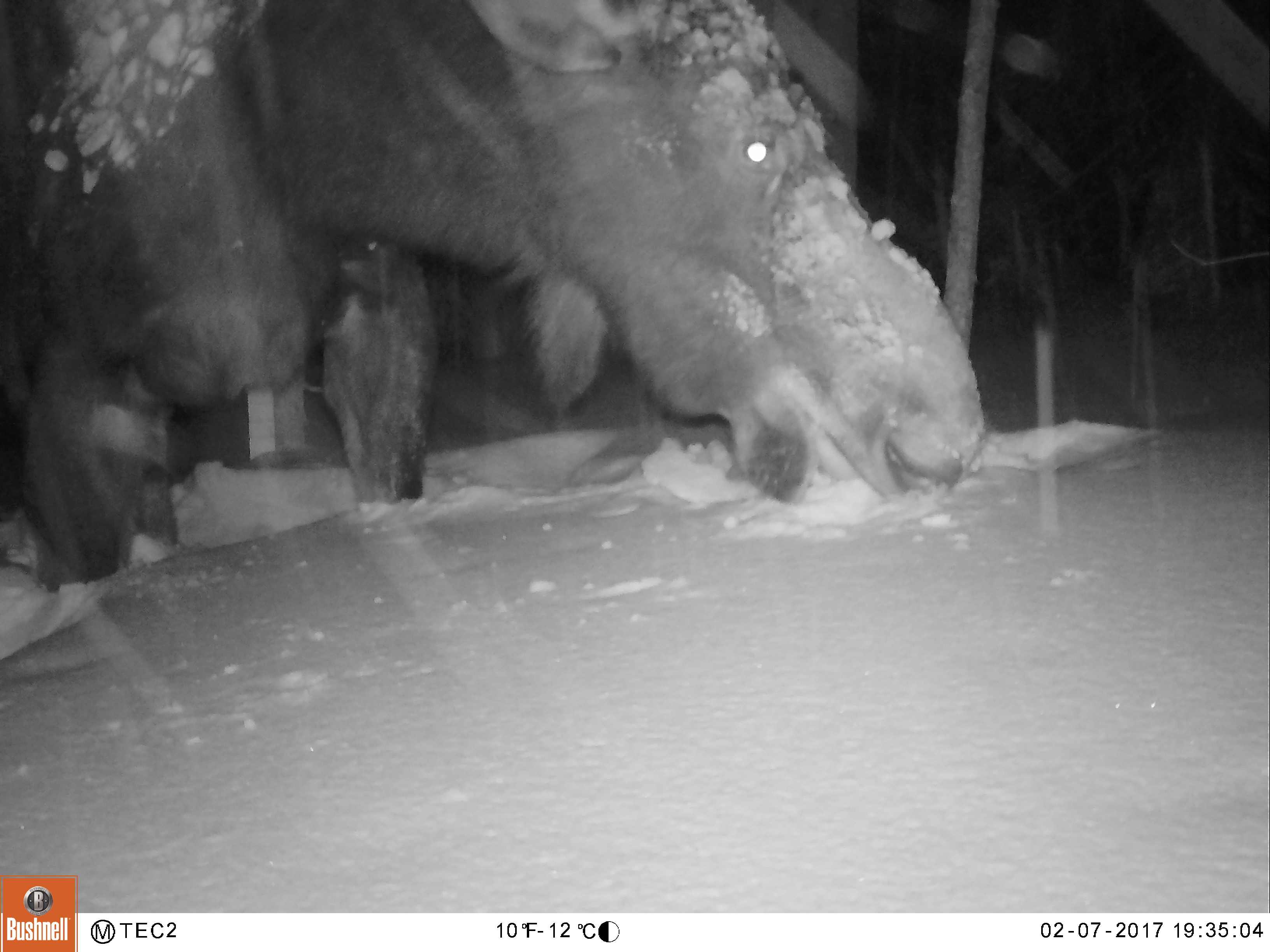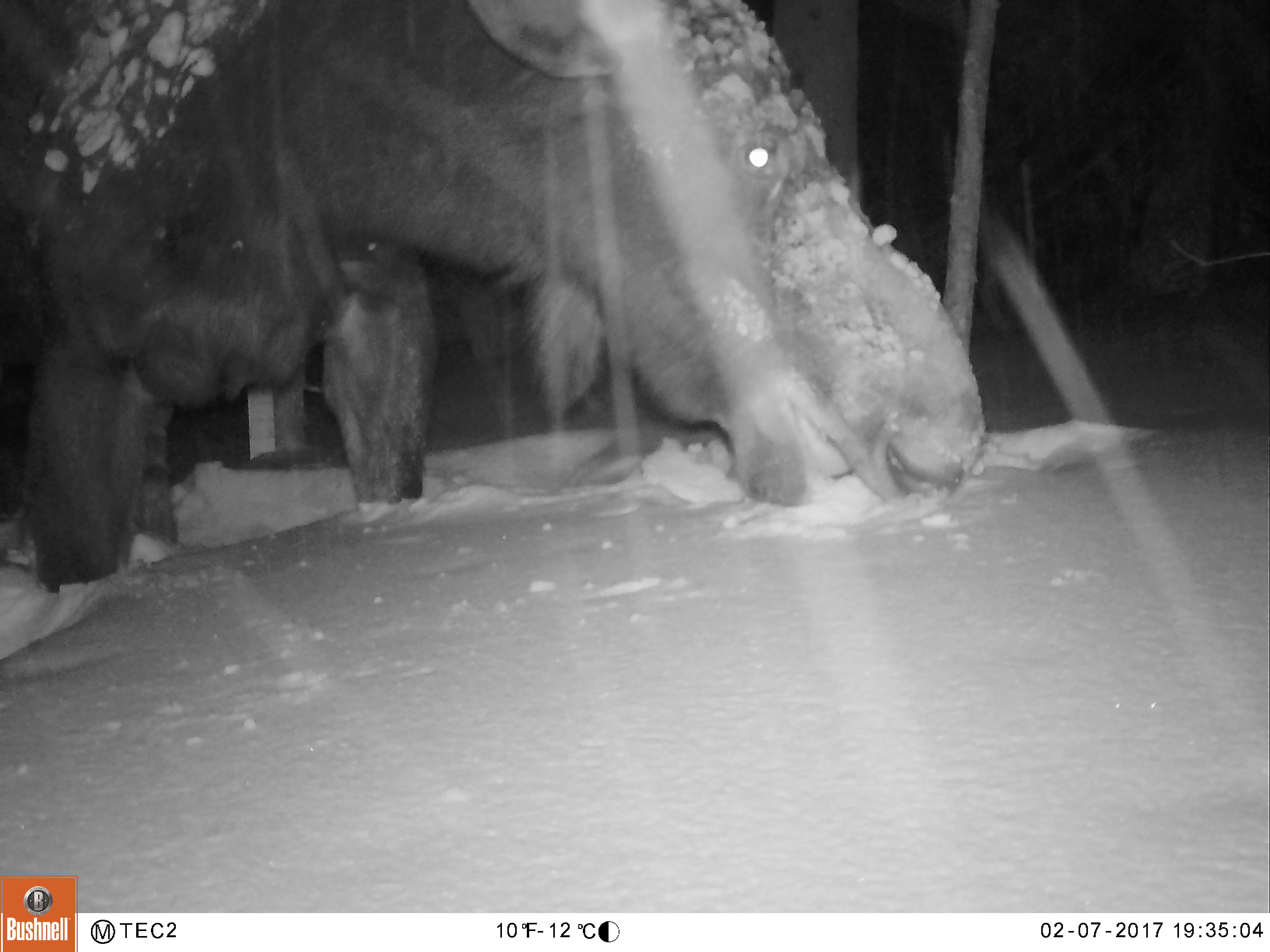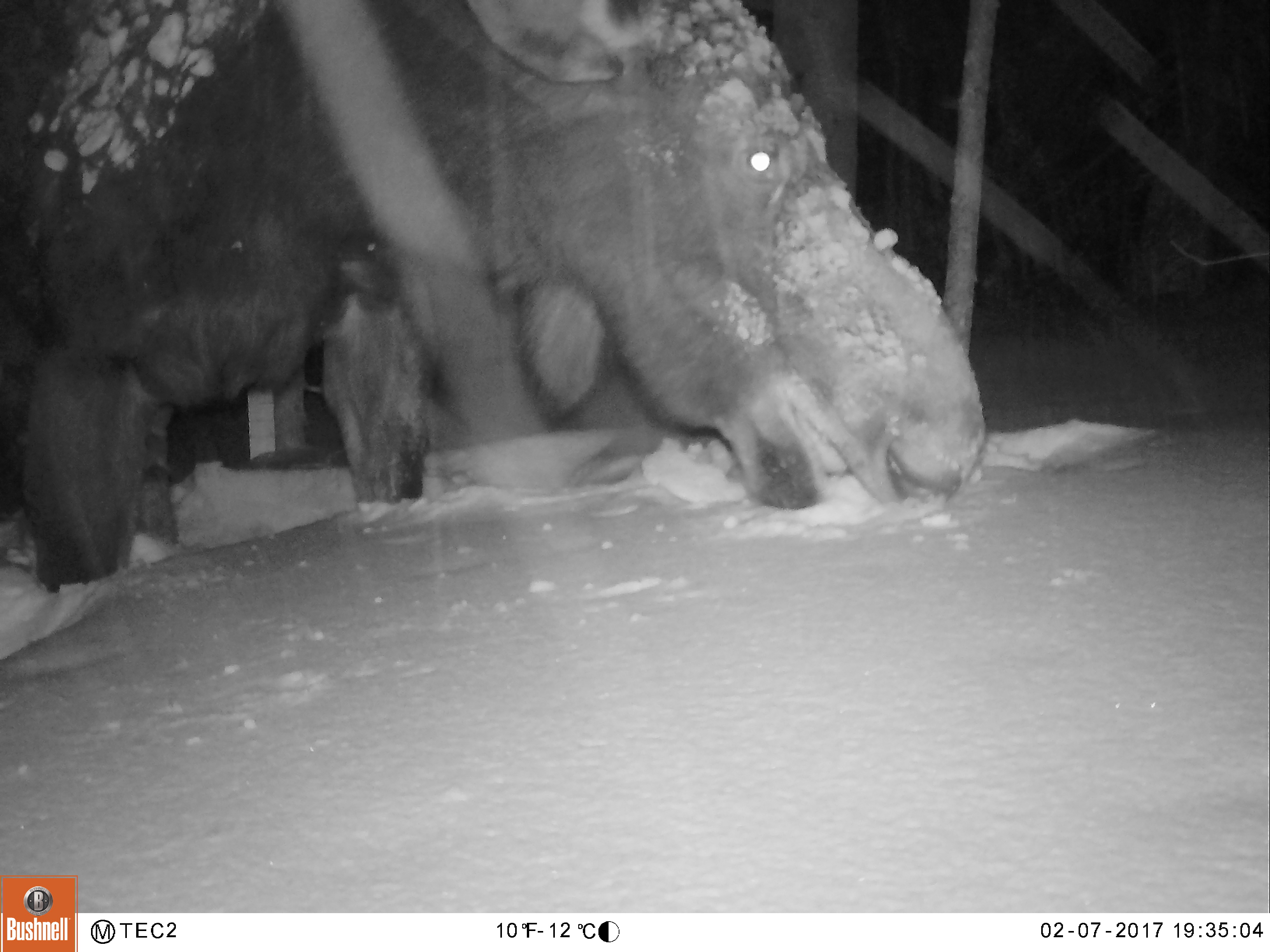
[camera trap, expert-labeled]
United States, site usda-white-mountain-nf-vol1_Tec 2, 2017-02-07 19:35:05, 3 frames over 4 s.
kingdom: Animalia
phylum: Chordata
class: Mammalia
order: Artiodactyla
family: Cervidae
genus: Alces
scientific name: Alces alces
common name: moose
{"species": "moose (Alces alces)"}